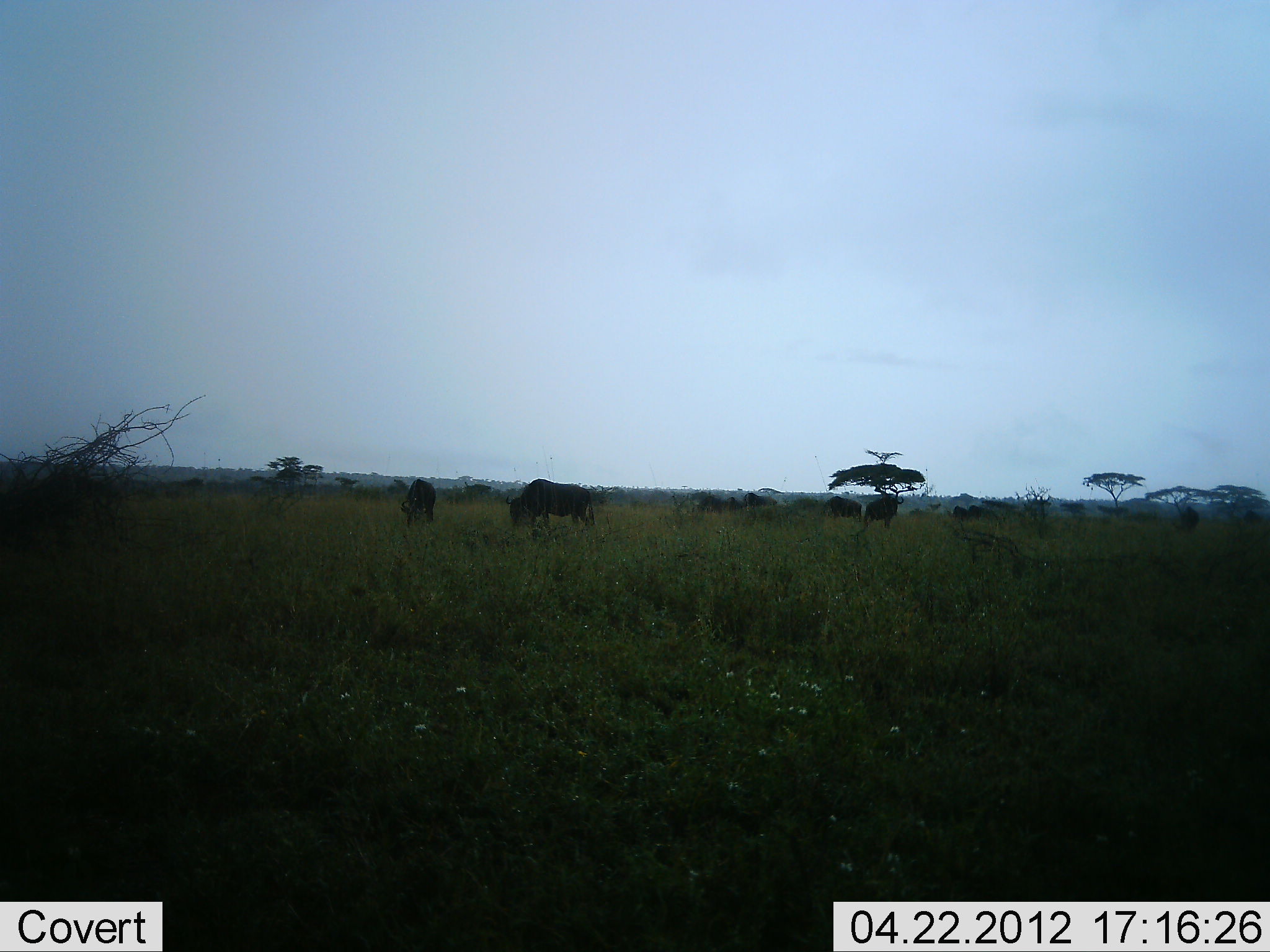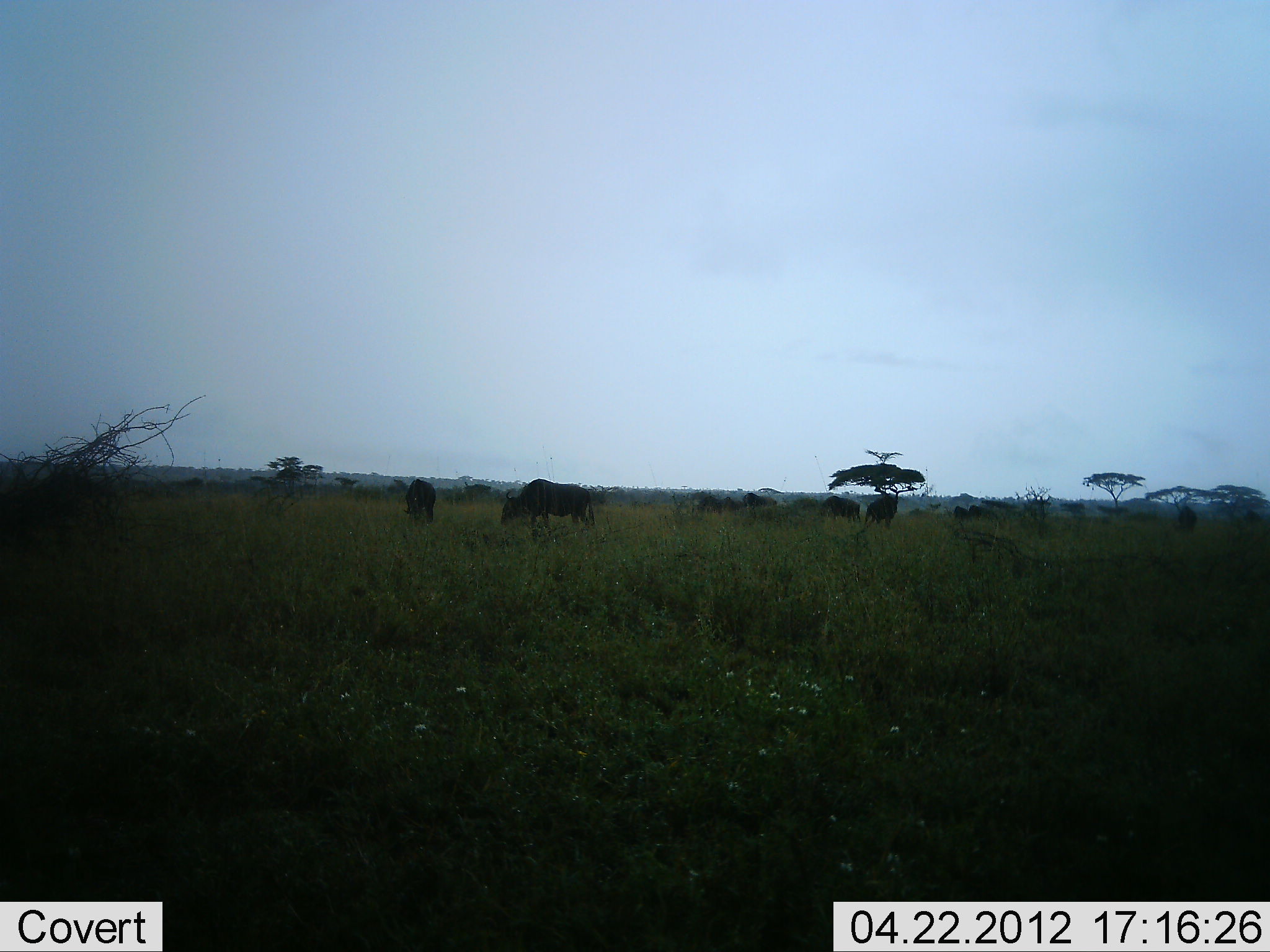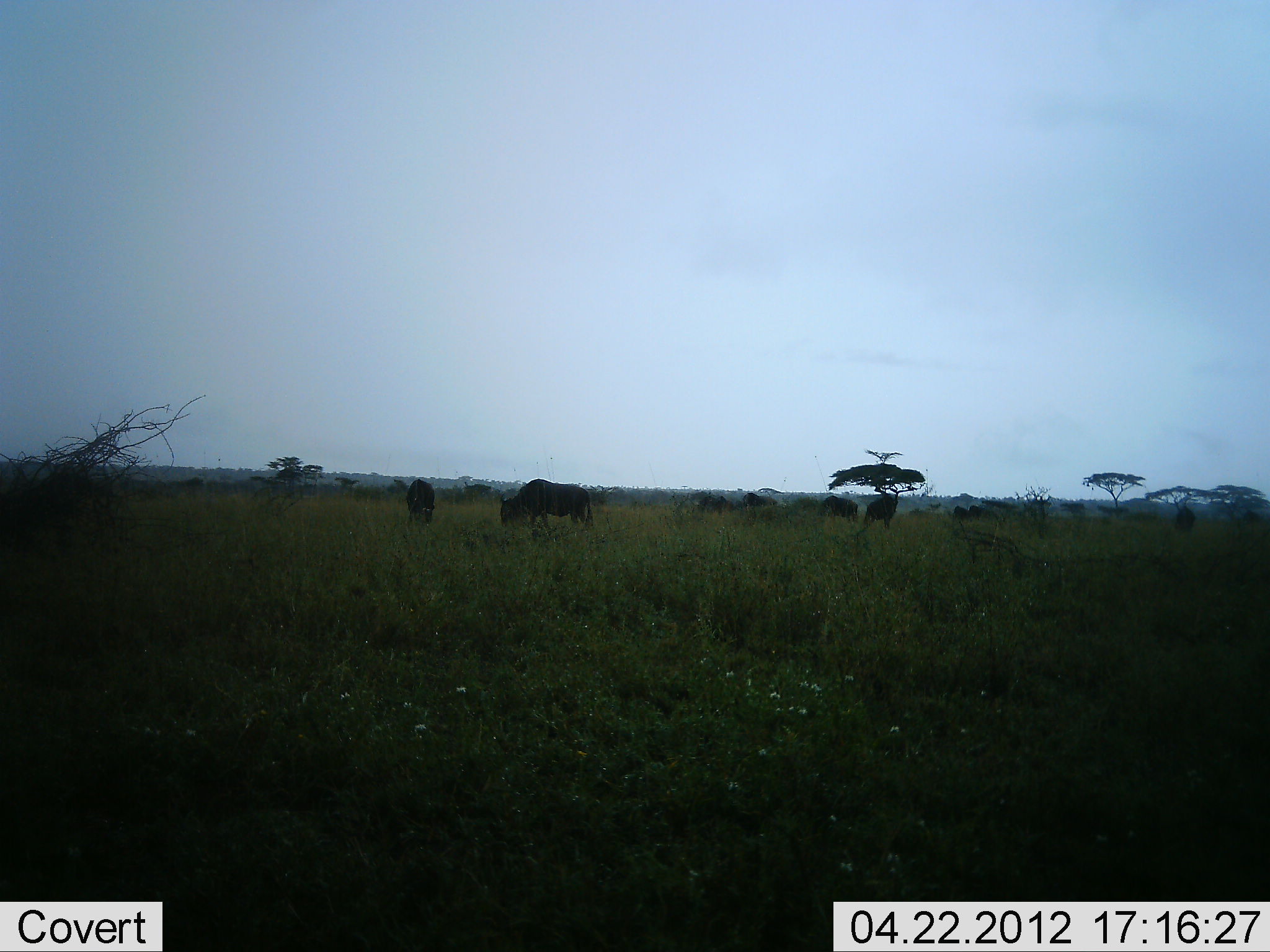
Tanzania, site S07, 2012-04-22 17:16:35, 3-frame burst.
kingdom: Animalia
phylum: Chordata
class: Mammalia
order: Artiodactyla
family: Bovidae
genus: Connochaetes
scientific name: Connochaetes taurinus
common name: blue wildebeest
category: wildebeest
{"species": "wildebeest (blue wildebeest) (Connochaetes taurinus)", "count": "10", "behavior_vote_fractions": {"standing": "83%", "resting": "0%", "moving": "0%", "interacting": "0%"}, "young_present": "0%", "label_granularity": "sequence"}